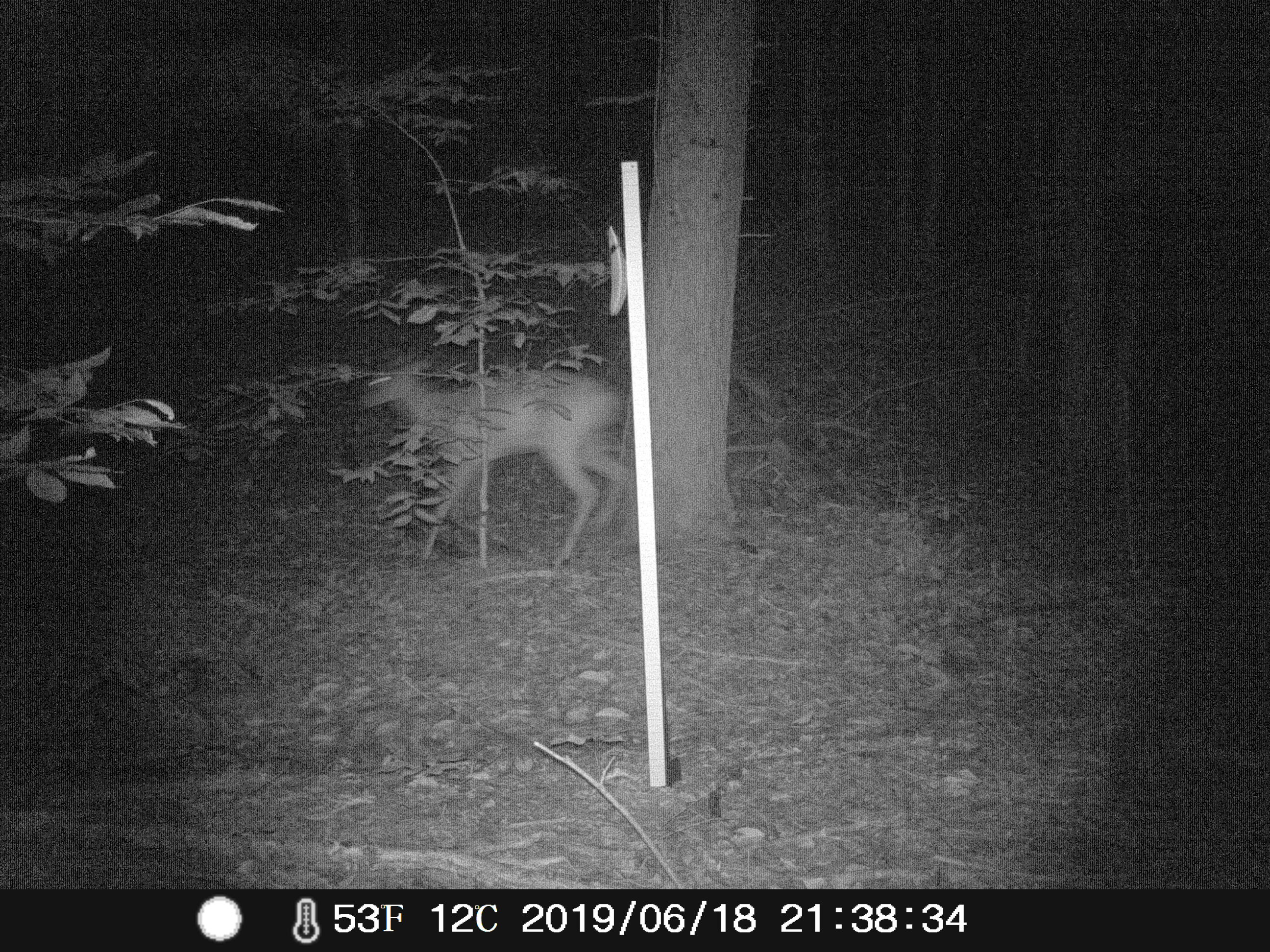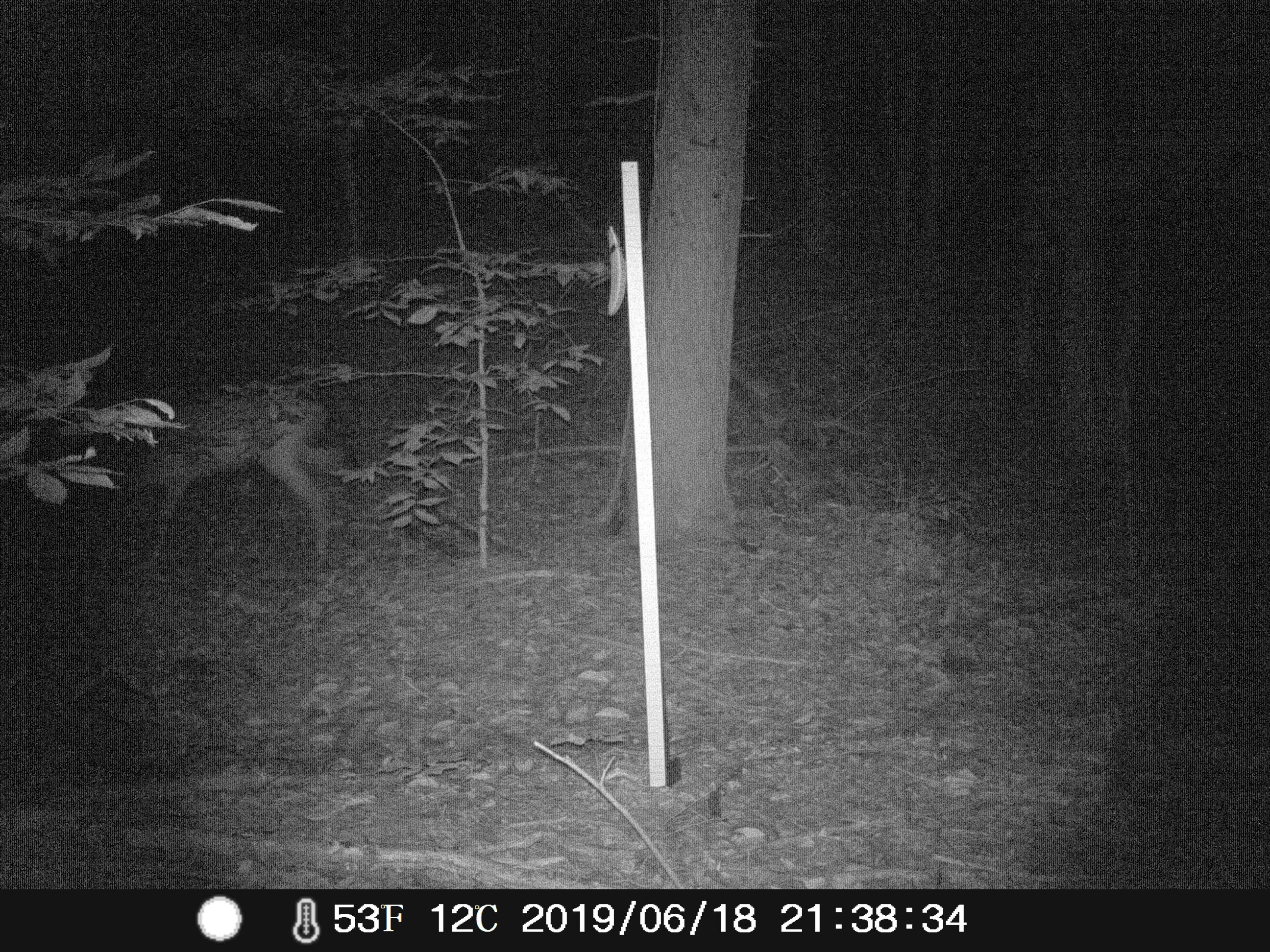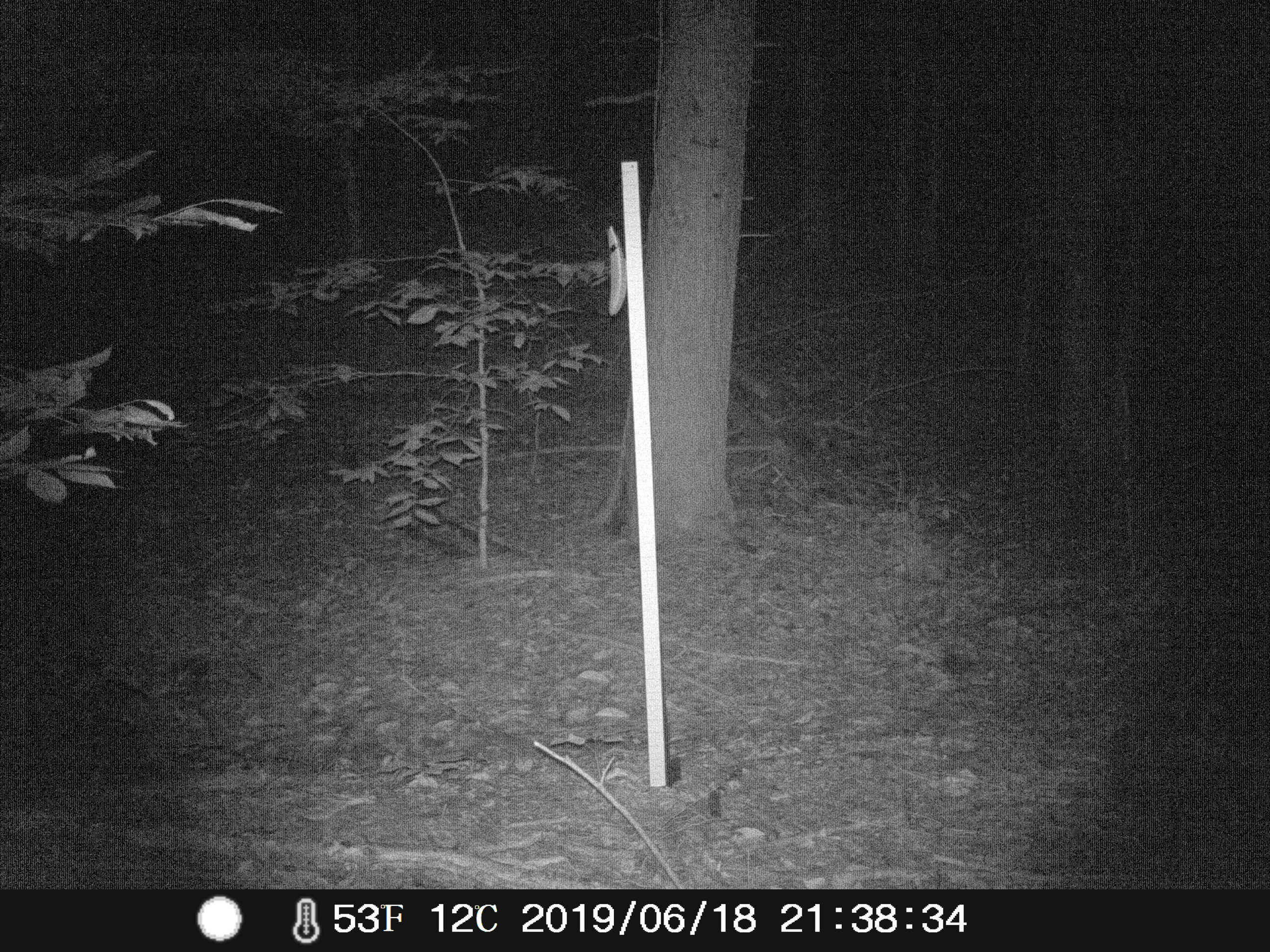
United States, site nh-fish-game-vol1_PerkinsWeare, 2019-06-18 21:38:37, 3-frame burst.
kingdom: Animalia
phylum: Chordata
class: Mammalia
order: Artiodactyla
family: Cervidae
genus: Odocoileus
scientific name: Odocoileus virginianus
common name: white-tailed deer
White-tailed deer (Odocoileus virginianus).